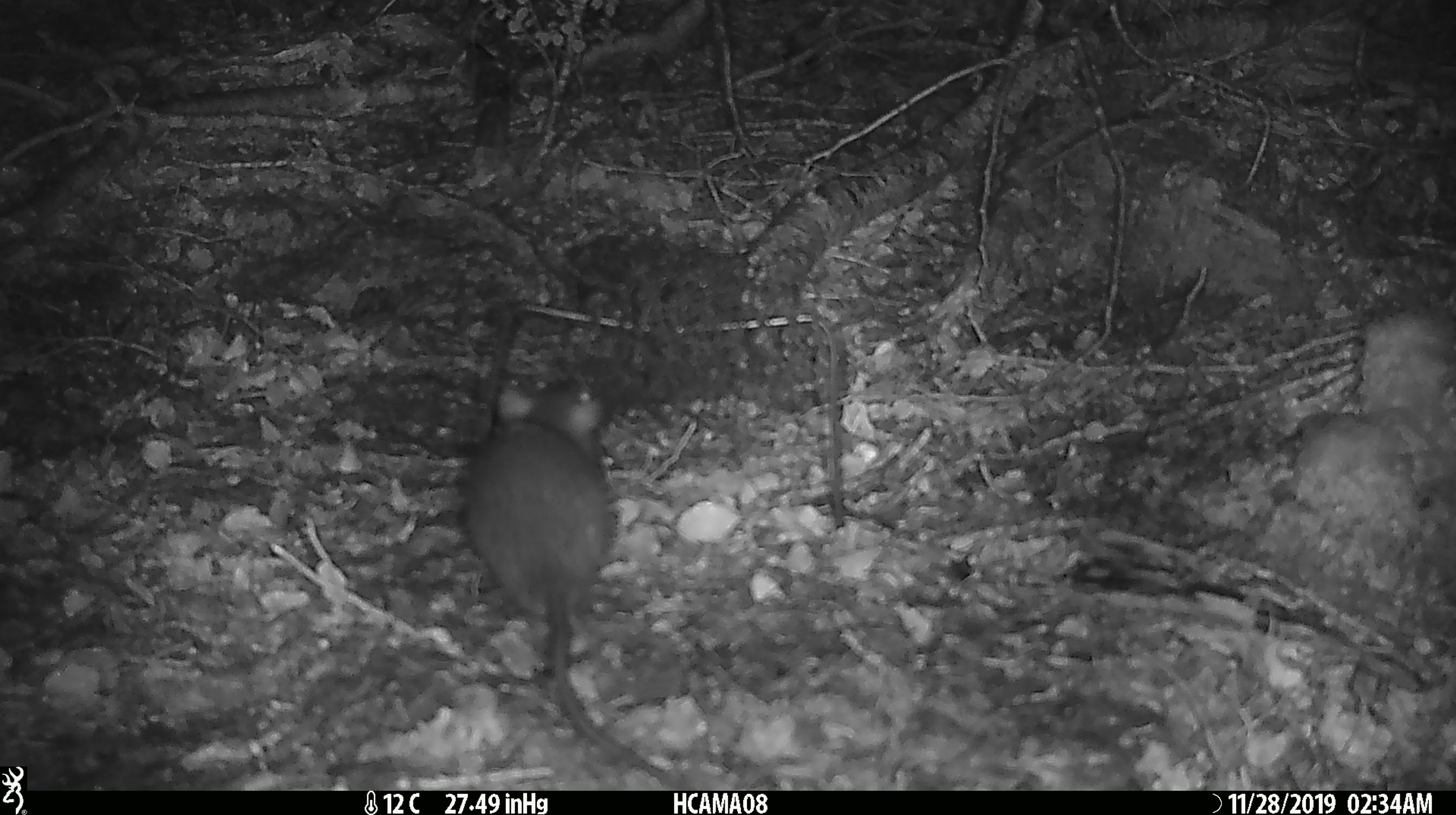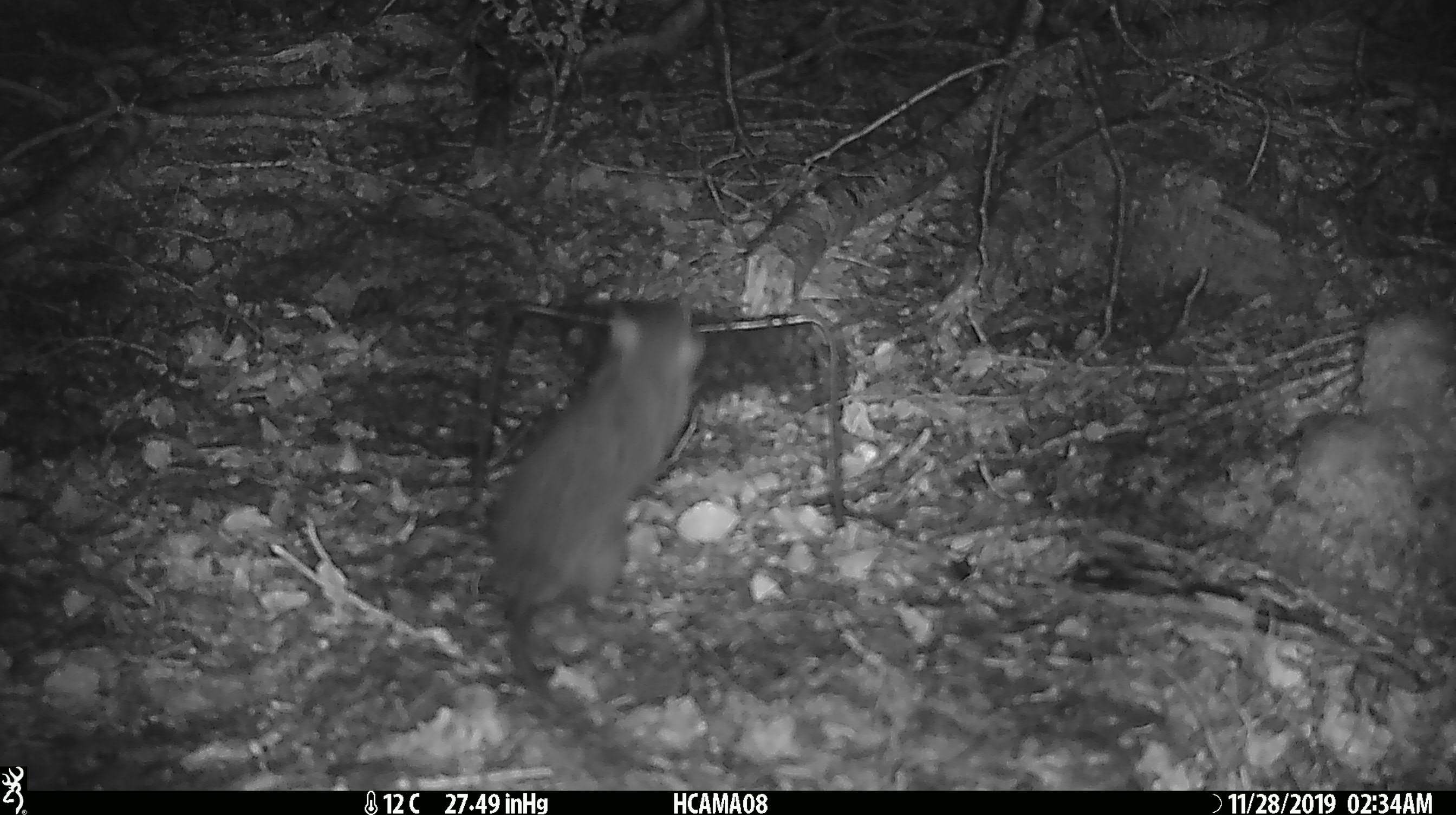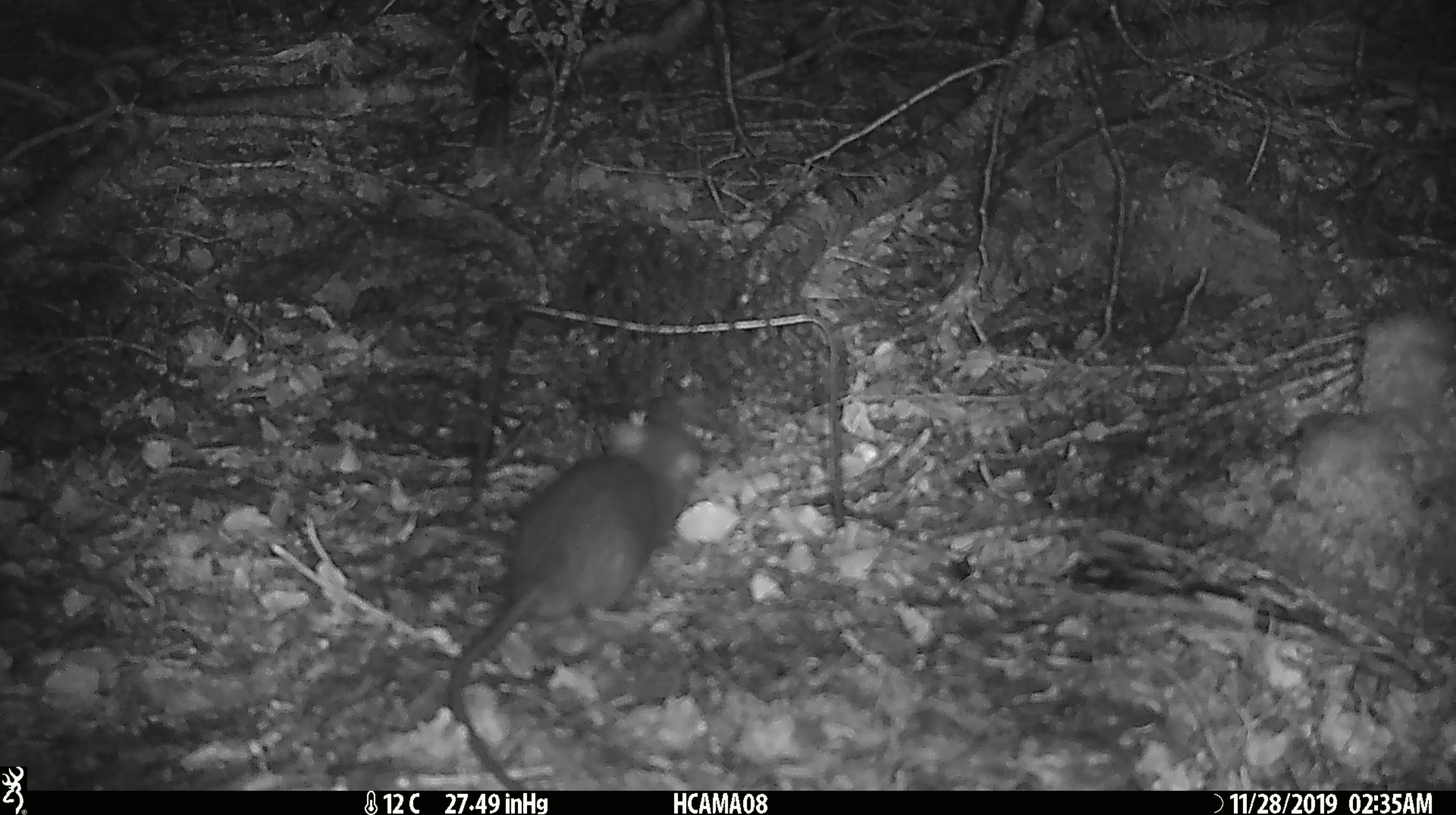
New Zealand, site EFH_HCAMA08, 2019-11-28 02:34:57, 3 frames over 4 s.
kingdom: Animalia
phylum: Chordata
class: Mammalia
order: Rodentia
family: Muridae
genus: Rattus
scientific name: Rattus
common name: rat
Rat (Rattus).